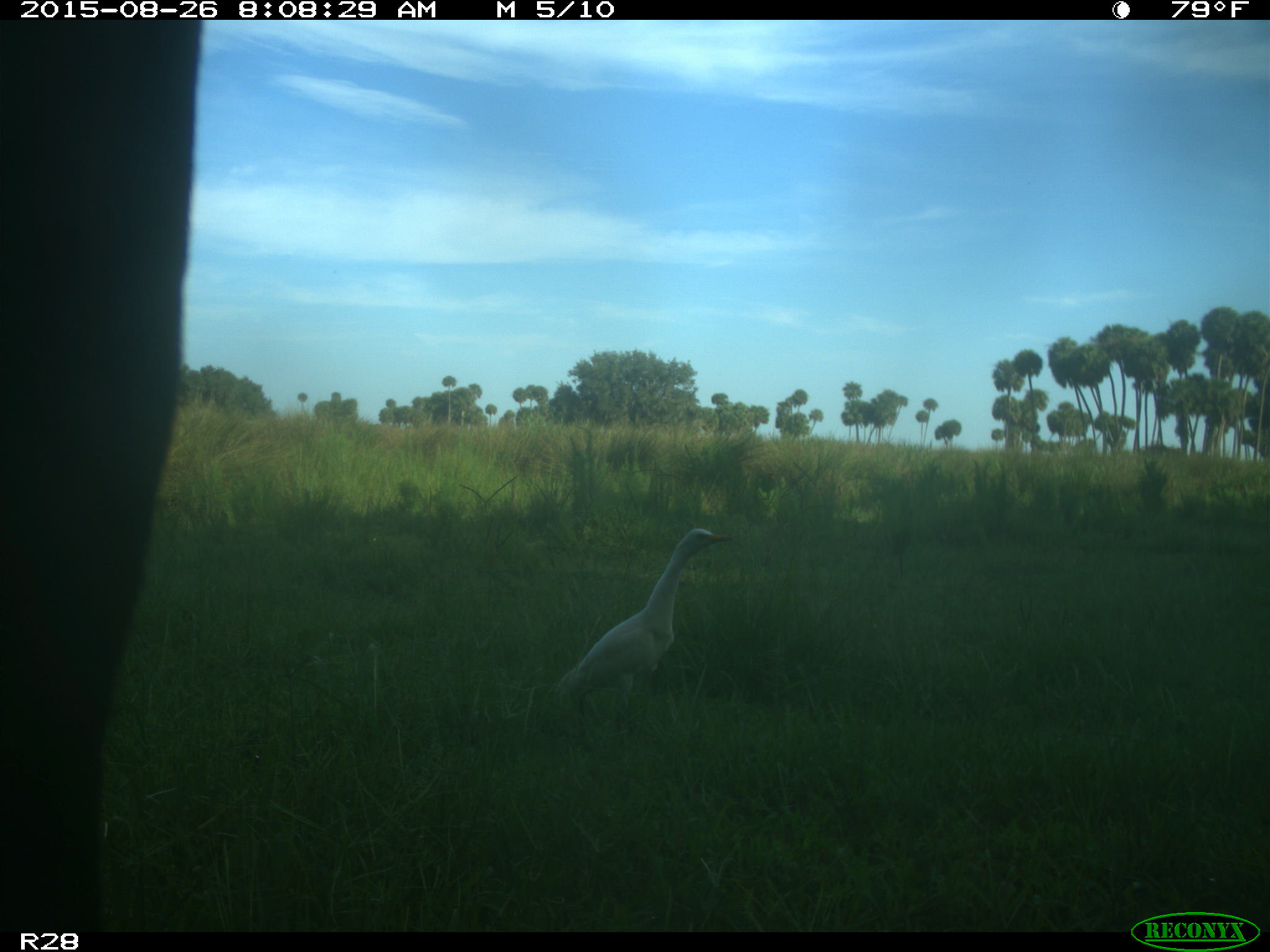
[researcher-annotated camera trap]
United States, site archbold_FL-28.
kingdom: Animalia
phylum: Chordata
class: Mammalia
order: Artiodactyla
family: Bovidae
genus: Bos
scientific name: Bos taurus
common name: domestic cow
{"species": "Bos taurus (domestic cow)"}